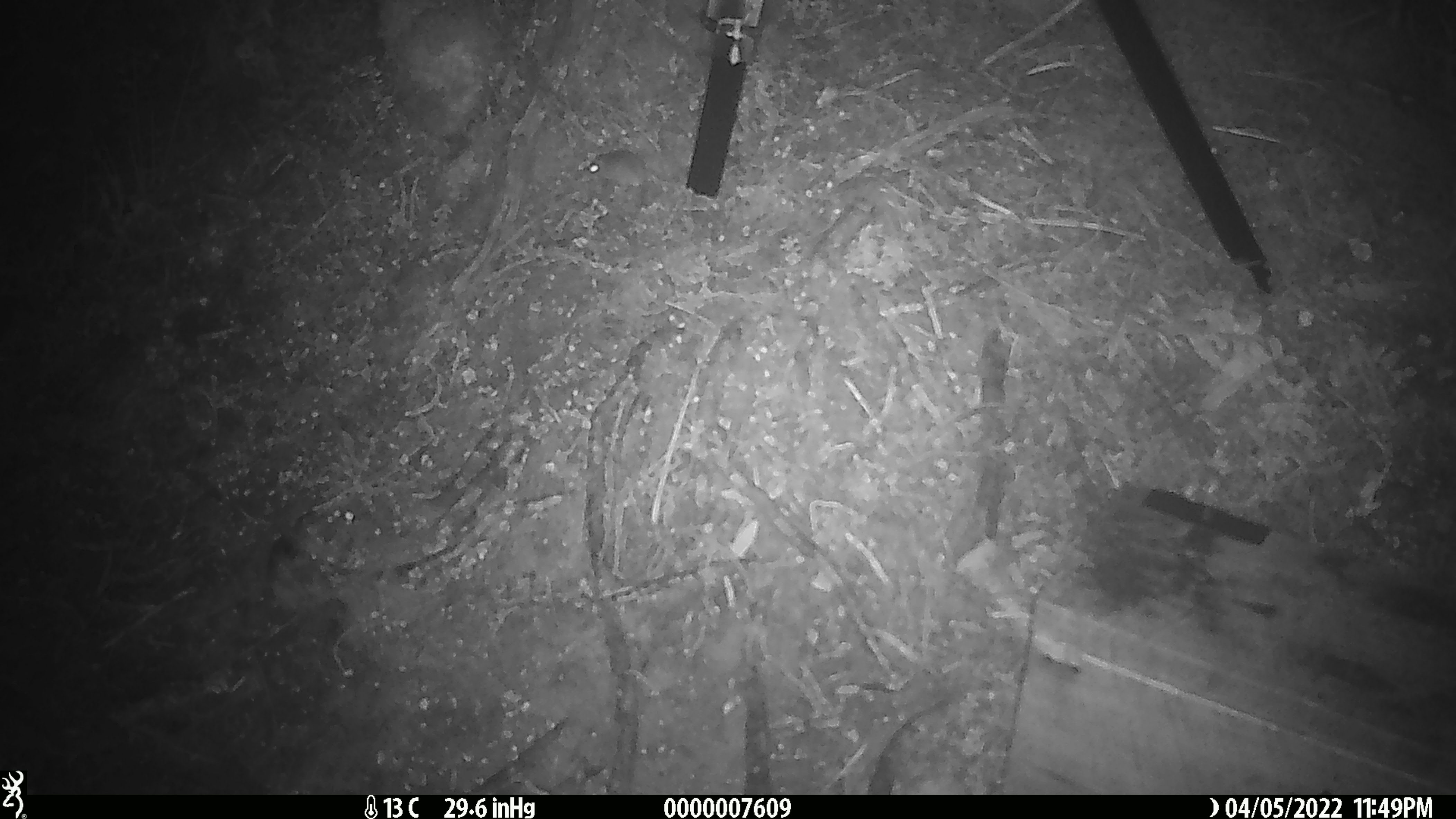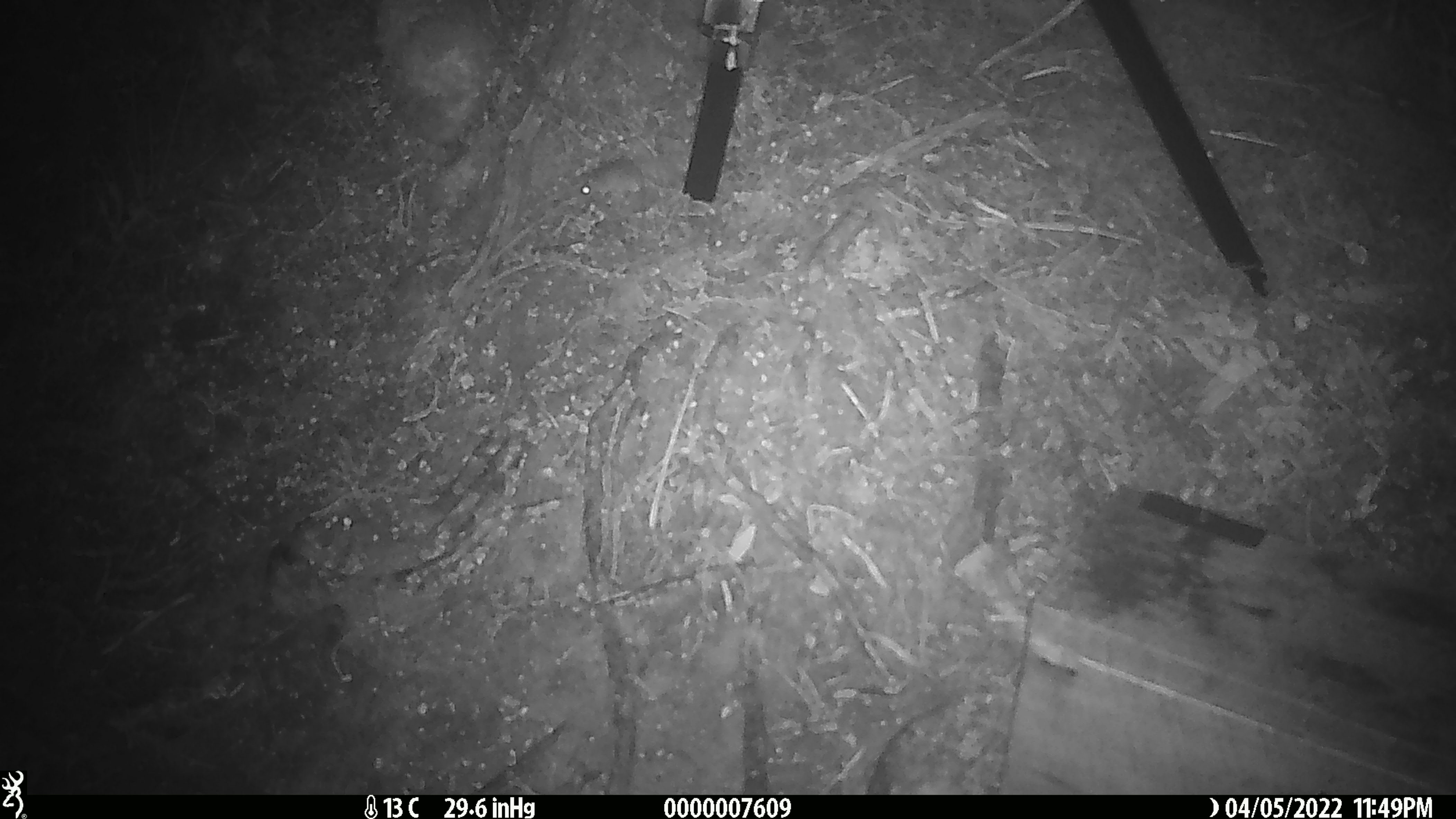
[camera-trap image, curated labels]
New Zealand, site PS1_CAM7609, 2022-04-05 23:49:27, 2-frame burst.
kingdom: Animalia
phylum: Chordata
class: Mammalia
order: Rodentia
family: Muridae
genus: Mus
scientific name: Mus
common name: mouse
Mouse (Mus).